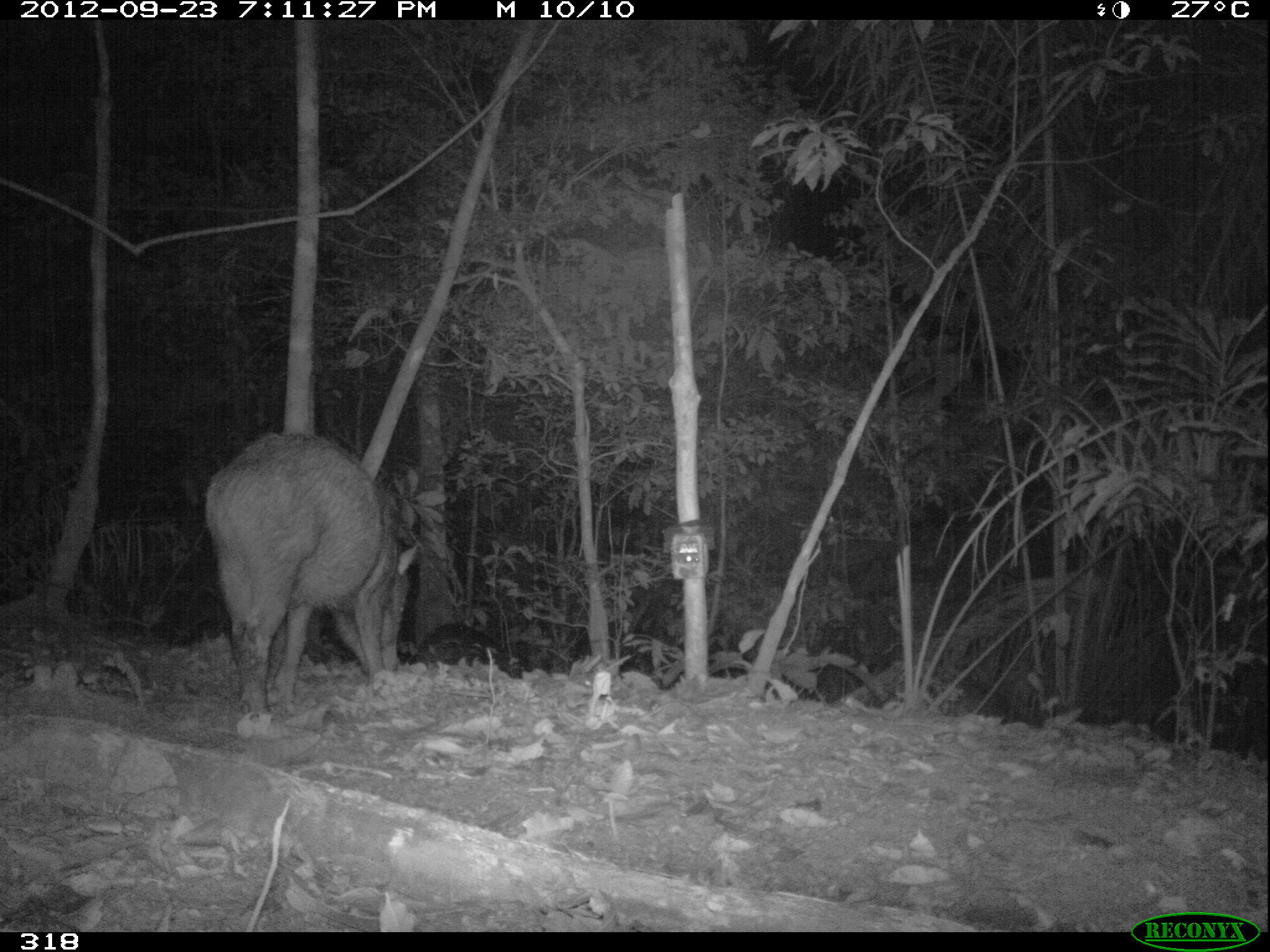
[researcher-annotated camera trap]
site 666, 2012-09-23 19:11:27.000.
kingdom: Animalia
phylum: Chordata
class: Mammalia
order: Artiodactyla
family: Tayassuidae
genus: Tayassu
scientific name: Tayassu pecari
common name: white-lipped peccary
Tayassu pecari (white-lipped peccary).